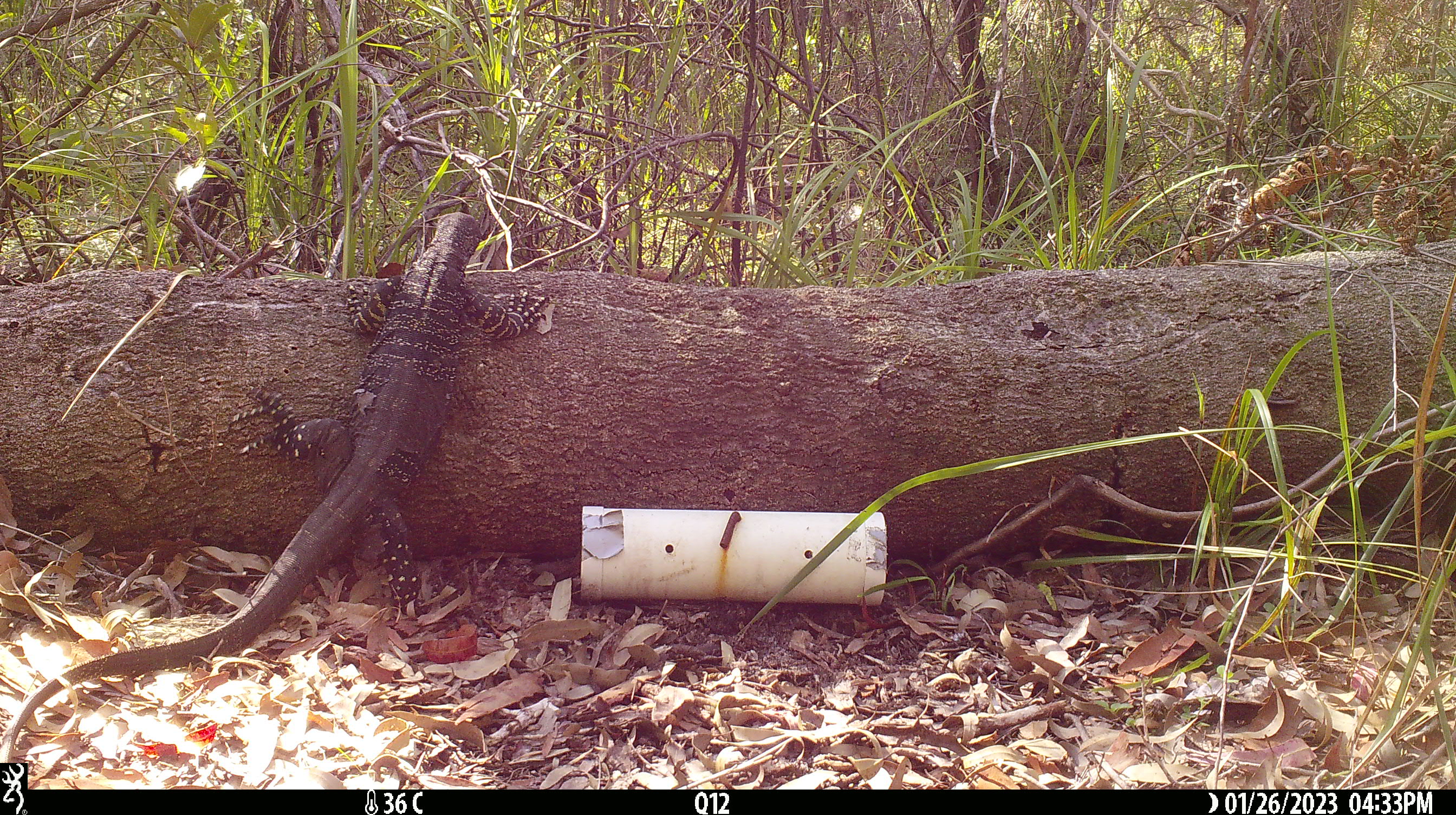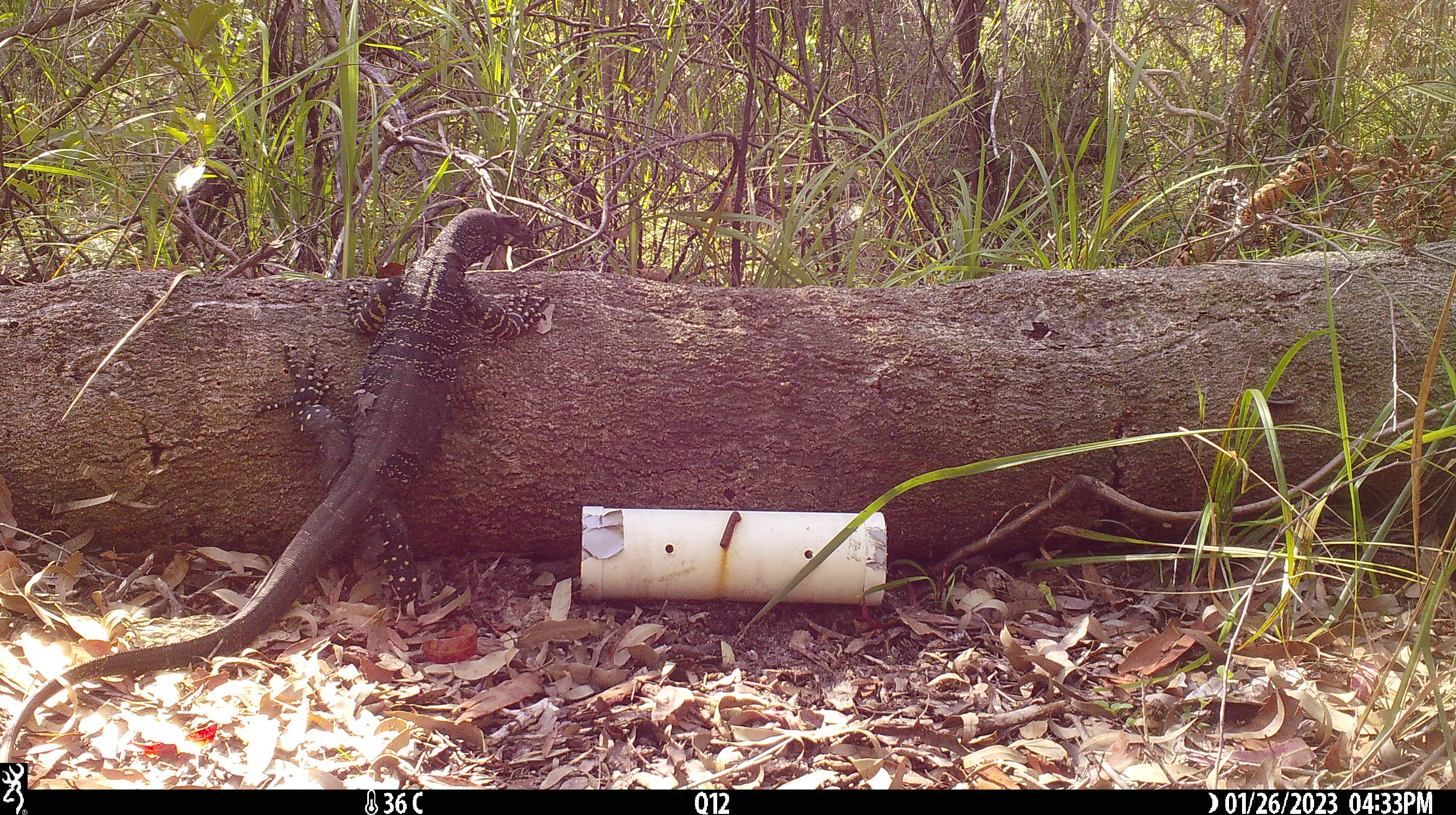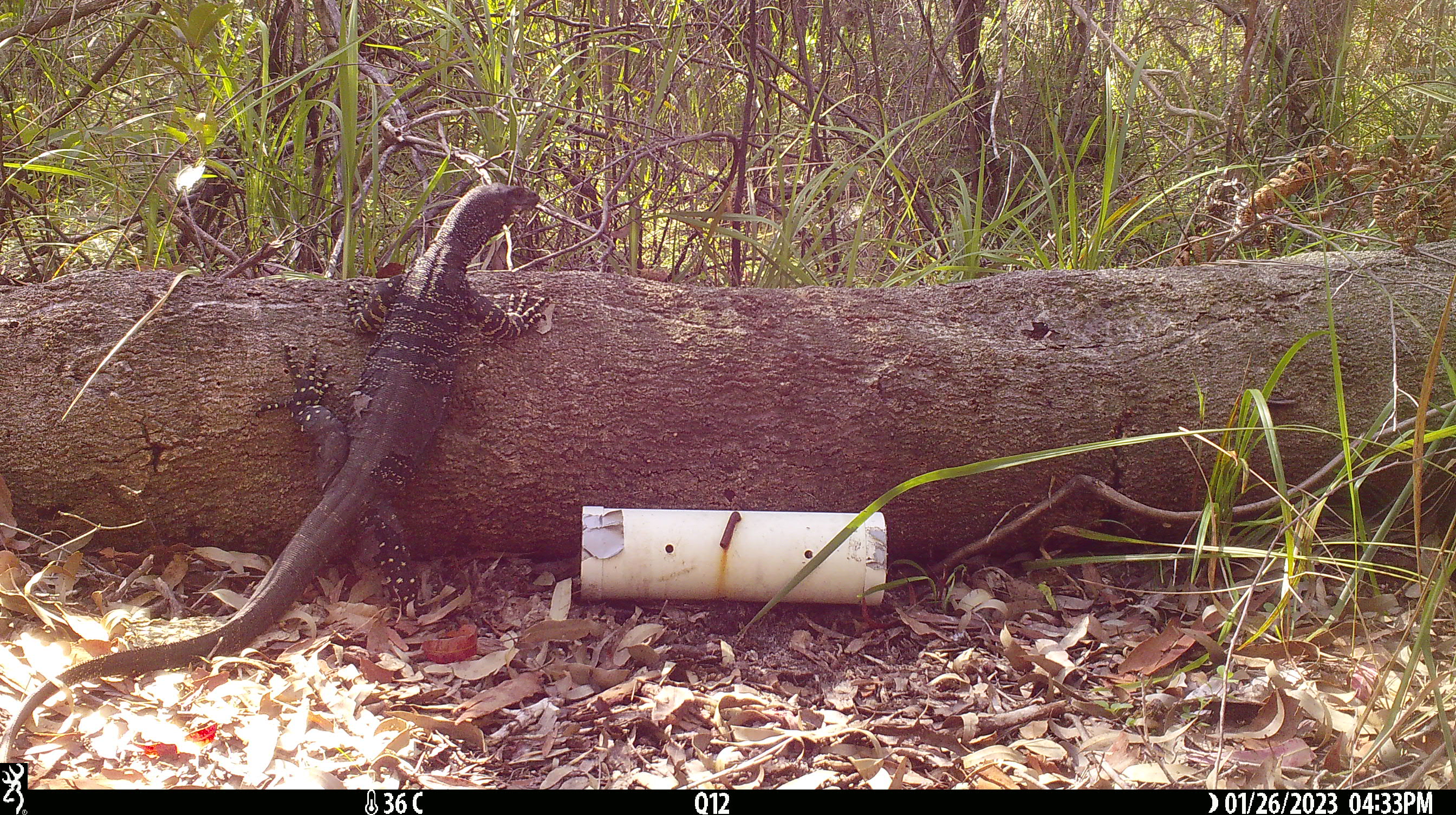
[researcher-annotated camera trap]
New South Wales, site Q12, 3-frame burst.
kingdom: Animalia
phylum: Chordata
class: Reptilia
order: Squamata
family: Varanidae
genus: Varanus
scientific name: Varanus varius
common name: lace monitor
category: goanna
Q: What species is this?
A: Goanna (lace monitor) (Varanus varius).